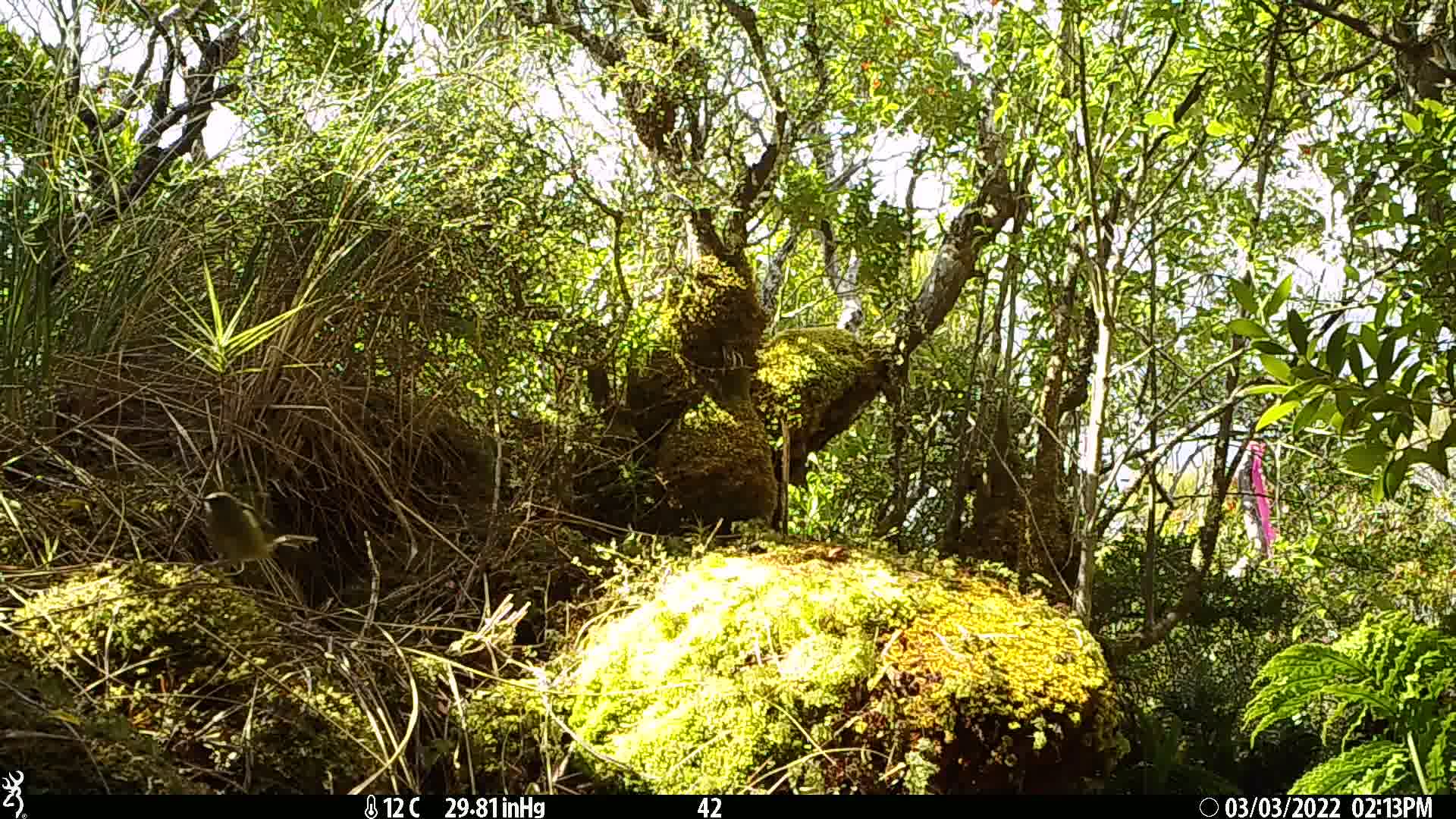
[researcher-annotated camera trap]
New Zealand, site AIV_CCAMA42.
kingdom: Animalia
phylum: Chordata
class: Aves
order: Passeriformes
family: Meliphagidae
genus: Anthornis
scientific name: Anthornis melanura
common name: new zealand bellbird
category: bellbird